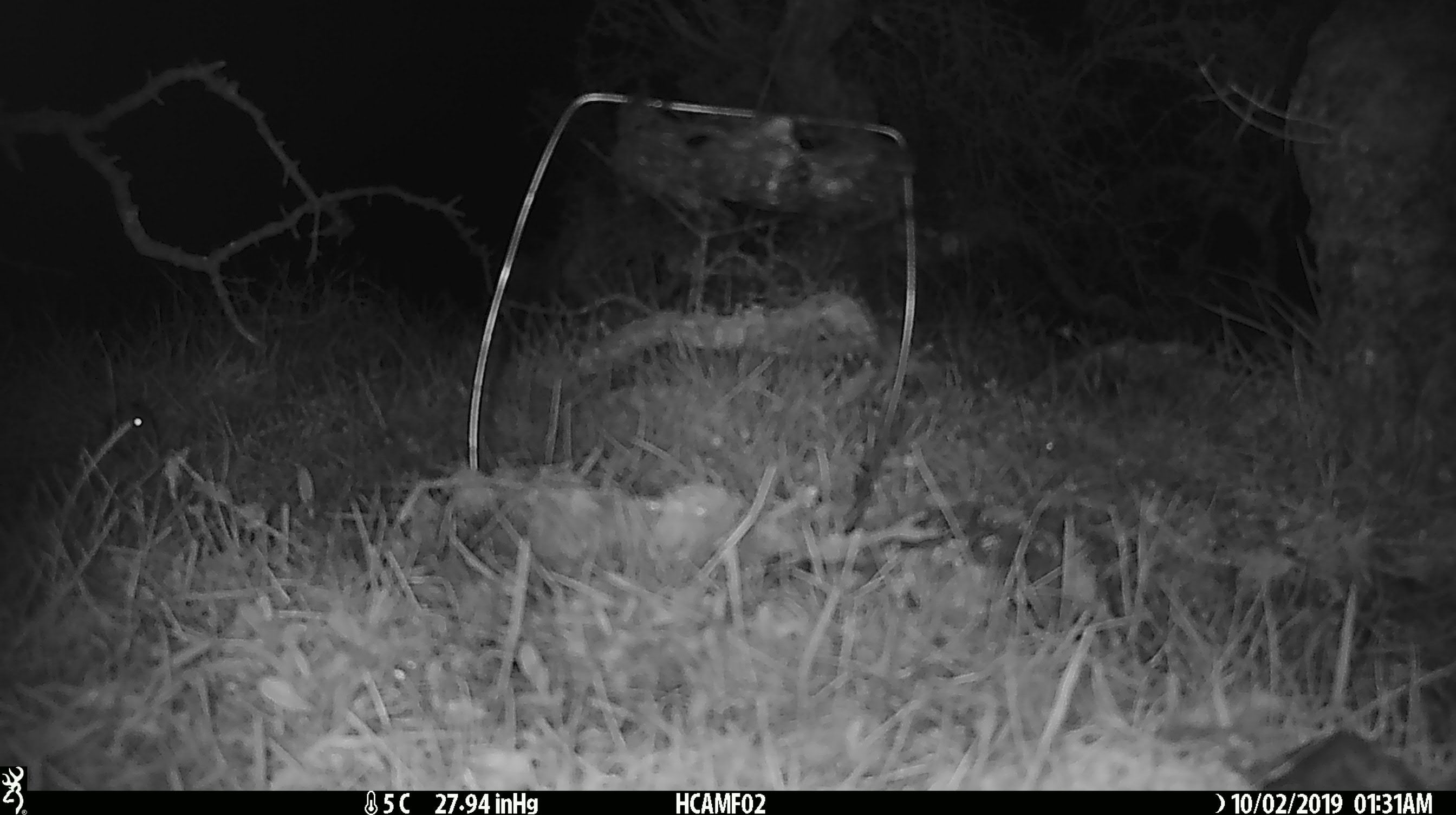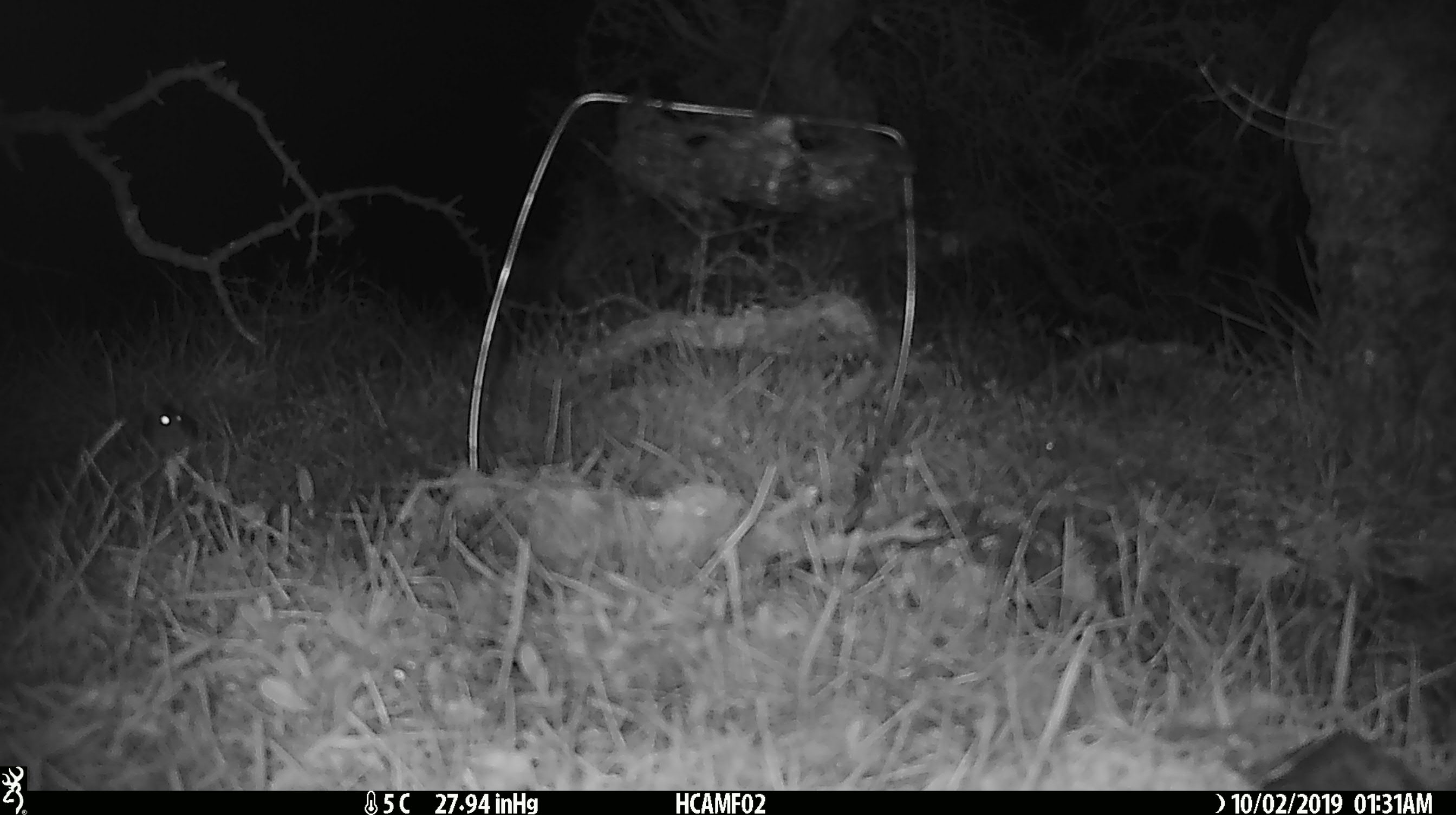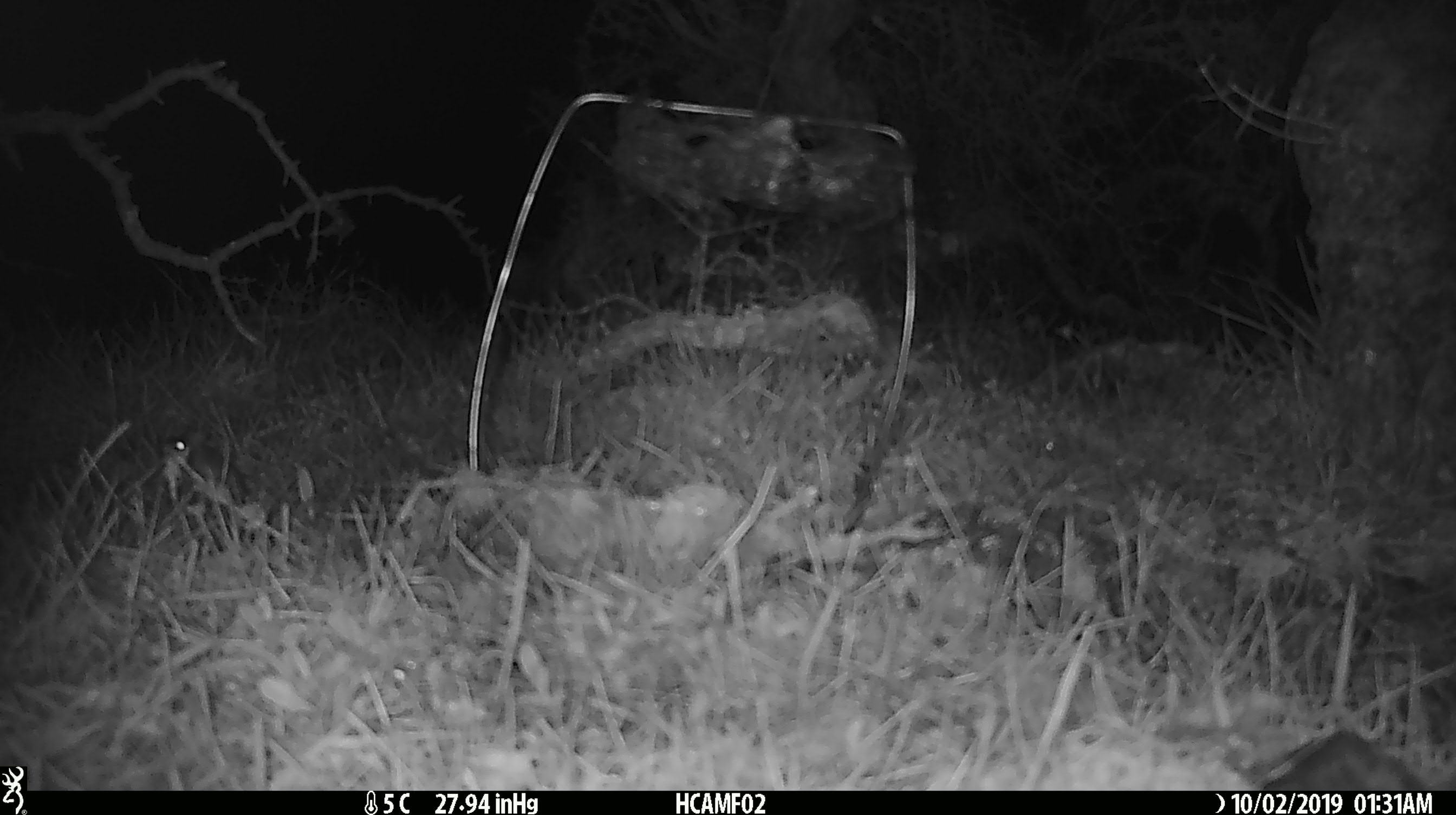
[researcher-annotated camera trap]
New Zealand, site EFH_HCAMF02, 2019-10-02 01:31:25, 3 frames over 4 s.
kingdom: Animalia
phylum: Chordata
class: Mammalia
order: Rodentia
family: Muridae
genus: Mus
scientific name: Mus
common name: mouse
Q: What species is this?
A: Mouse (Mus).